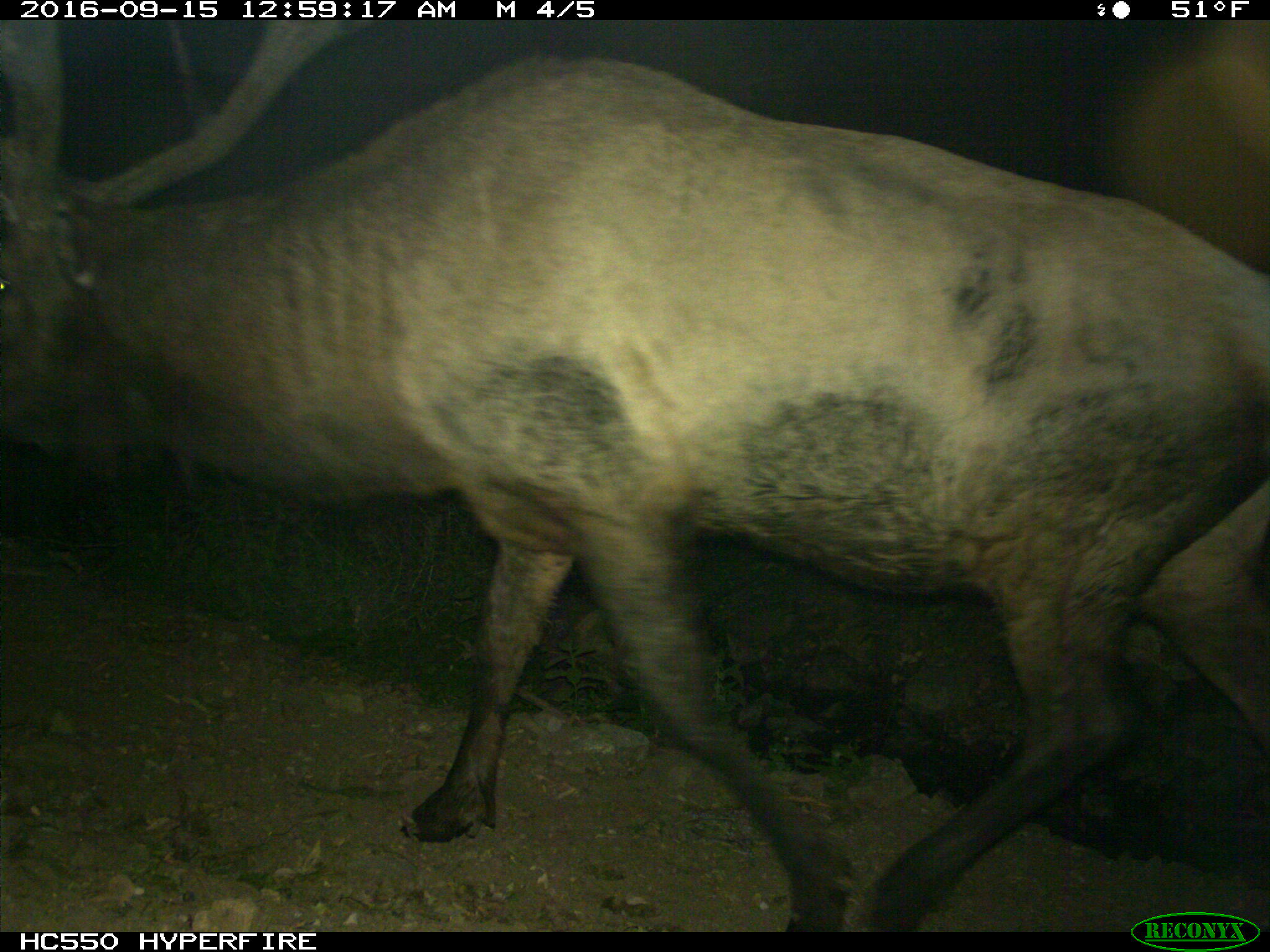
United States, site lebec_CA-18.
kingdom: Animalia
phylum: Chordata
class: Mammalia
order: Artiodactyla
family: Cervidae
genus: Cervus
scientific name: Cervus canadensis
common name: elk